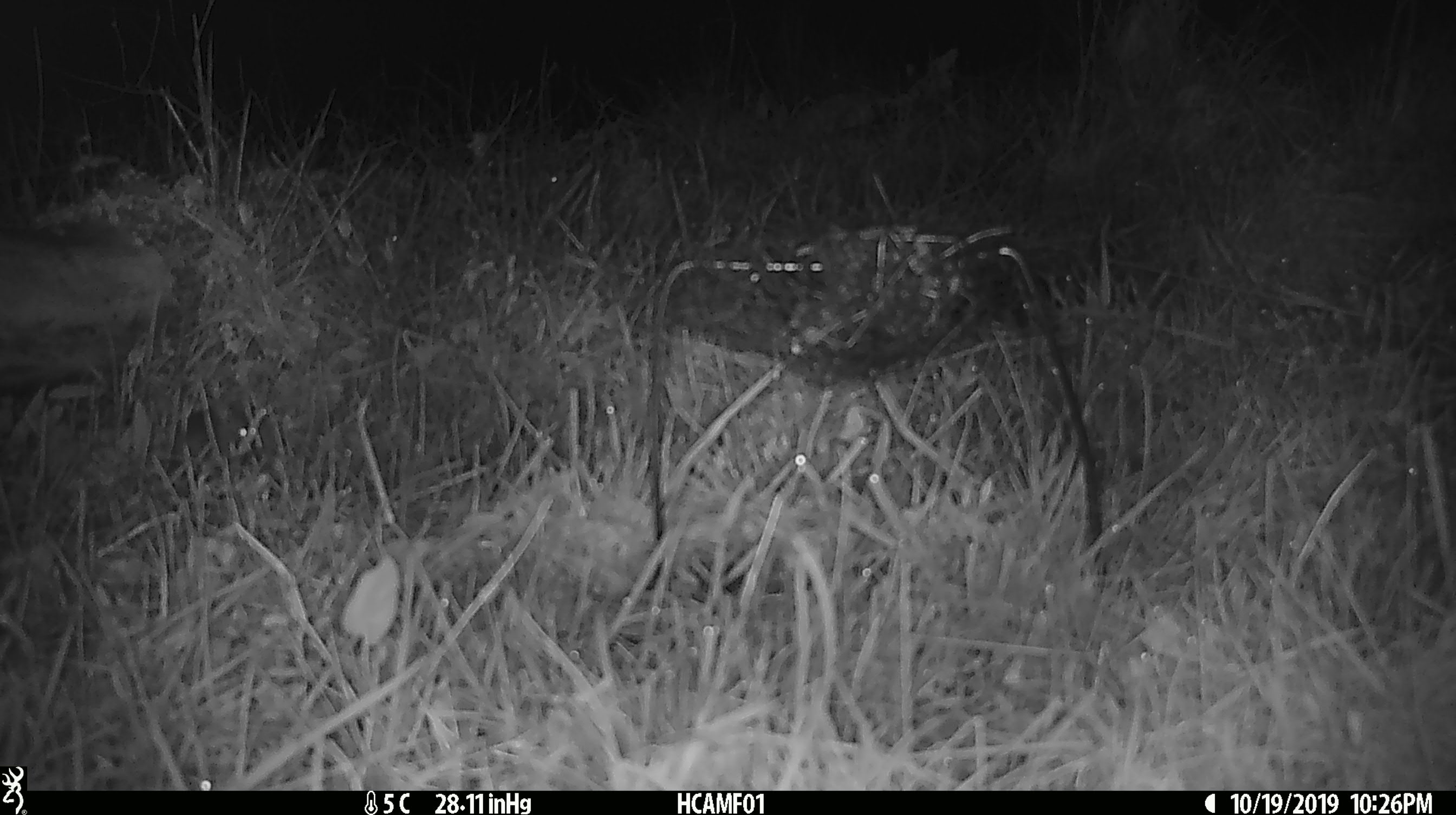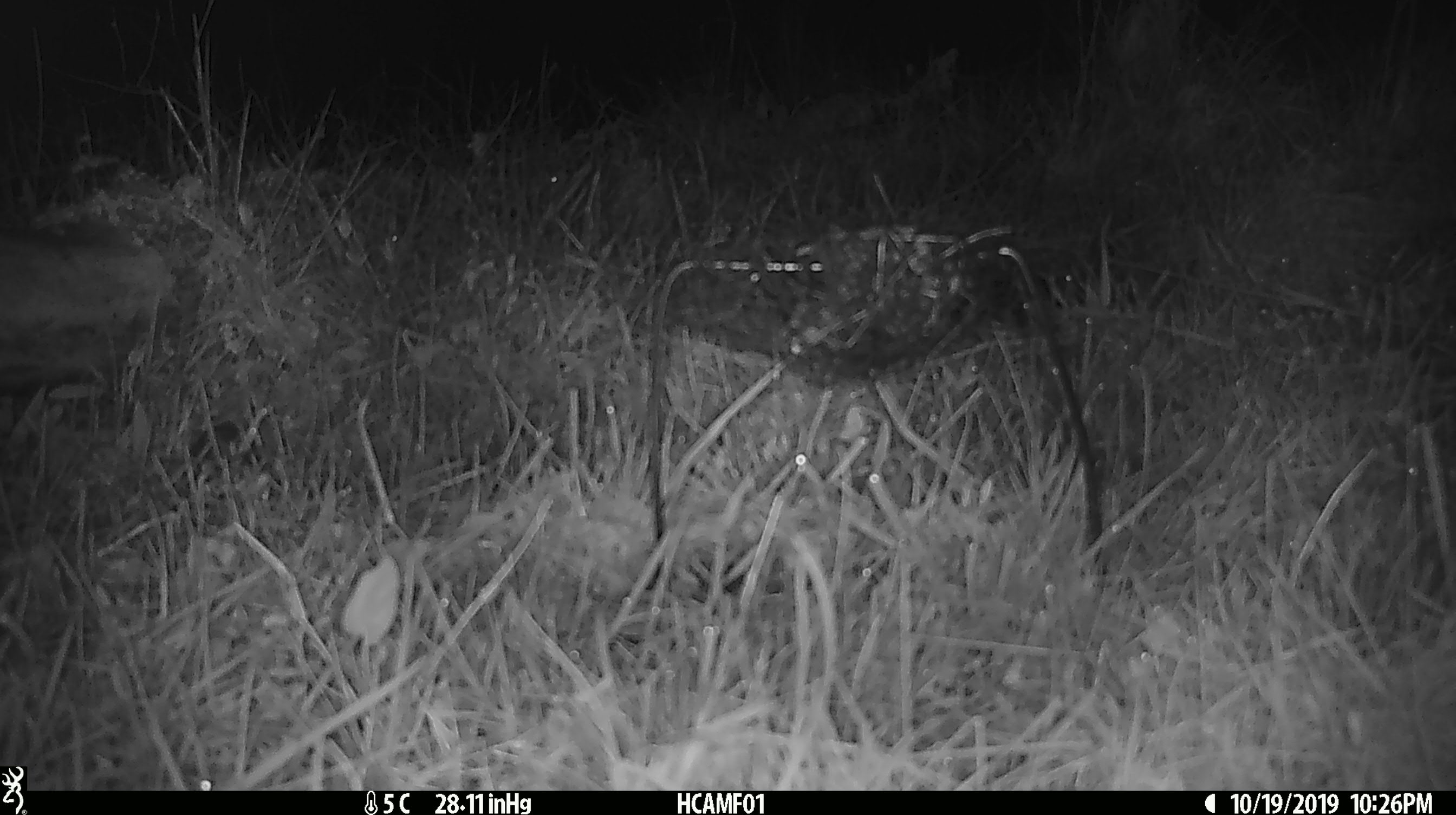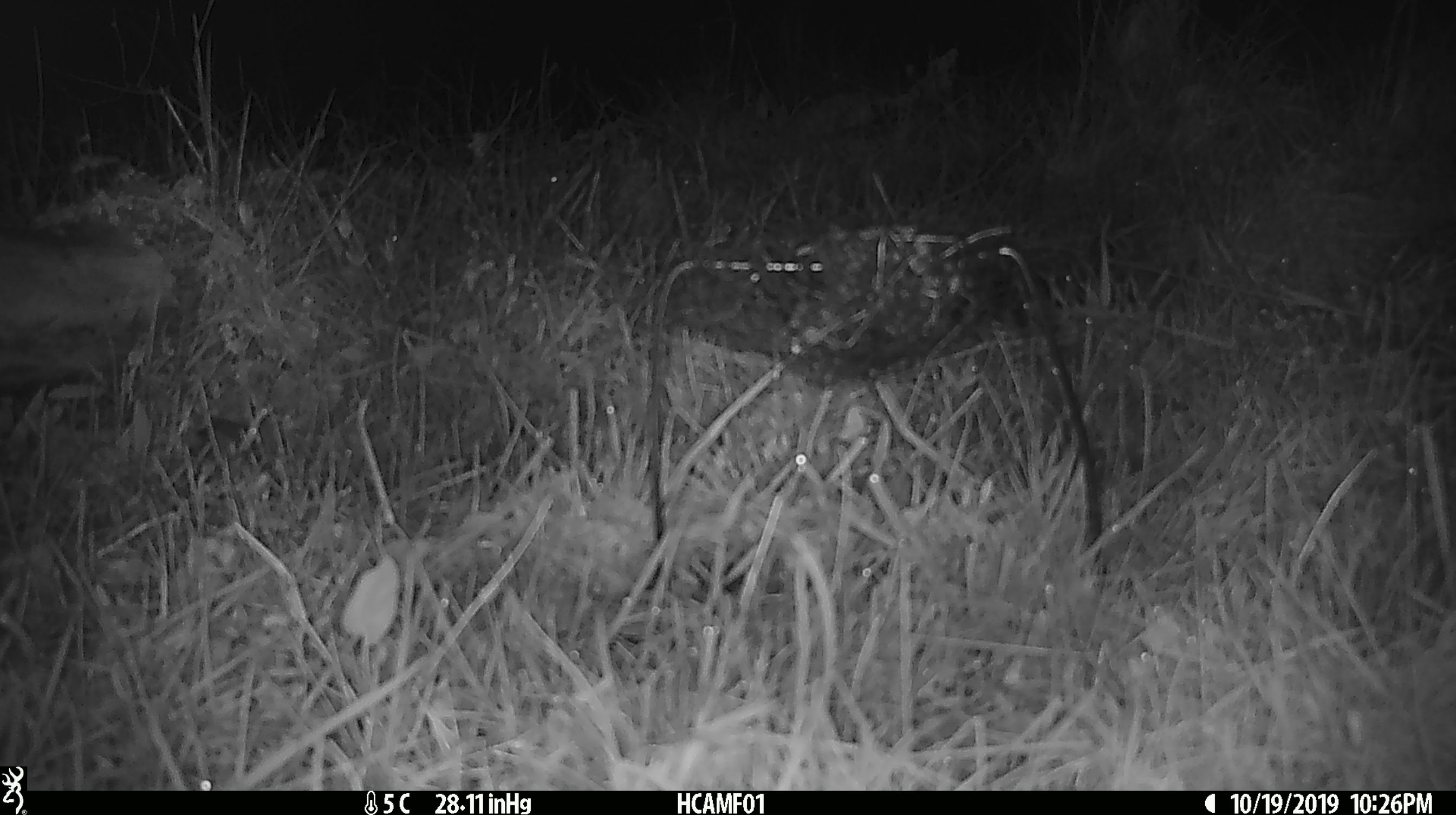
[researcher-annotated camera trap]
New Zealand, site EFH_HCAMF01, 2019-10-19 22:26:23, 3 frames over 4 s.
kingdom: Animalia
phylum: Chordata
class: Mammalia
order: Rodentia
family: Muridae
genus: Mus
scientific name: Mus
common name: mouse